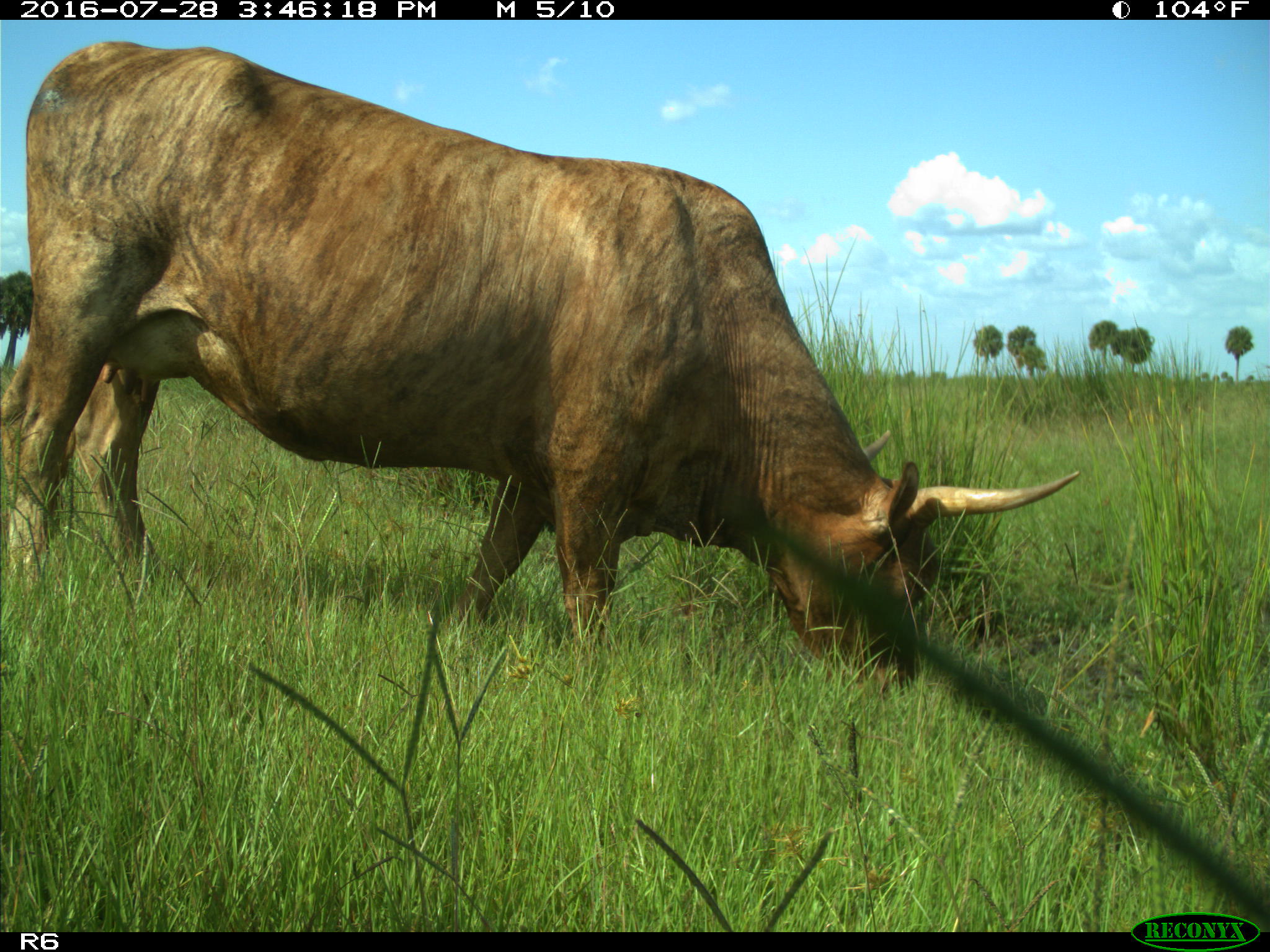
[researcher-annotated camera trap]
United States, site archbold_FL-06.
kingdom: Animalia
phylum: Chordata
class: Mammalia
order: Artiodactyla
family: Bovidae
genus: Bos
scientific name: Bos taurus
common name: domestic cow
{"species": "Bos taurus (domestic cow)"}